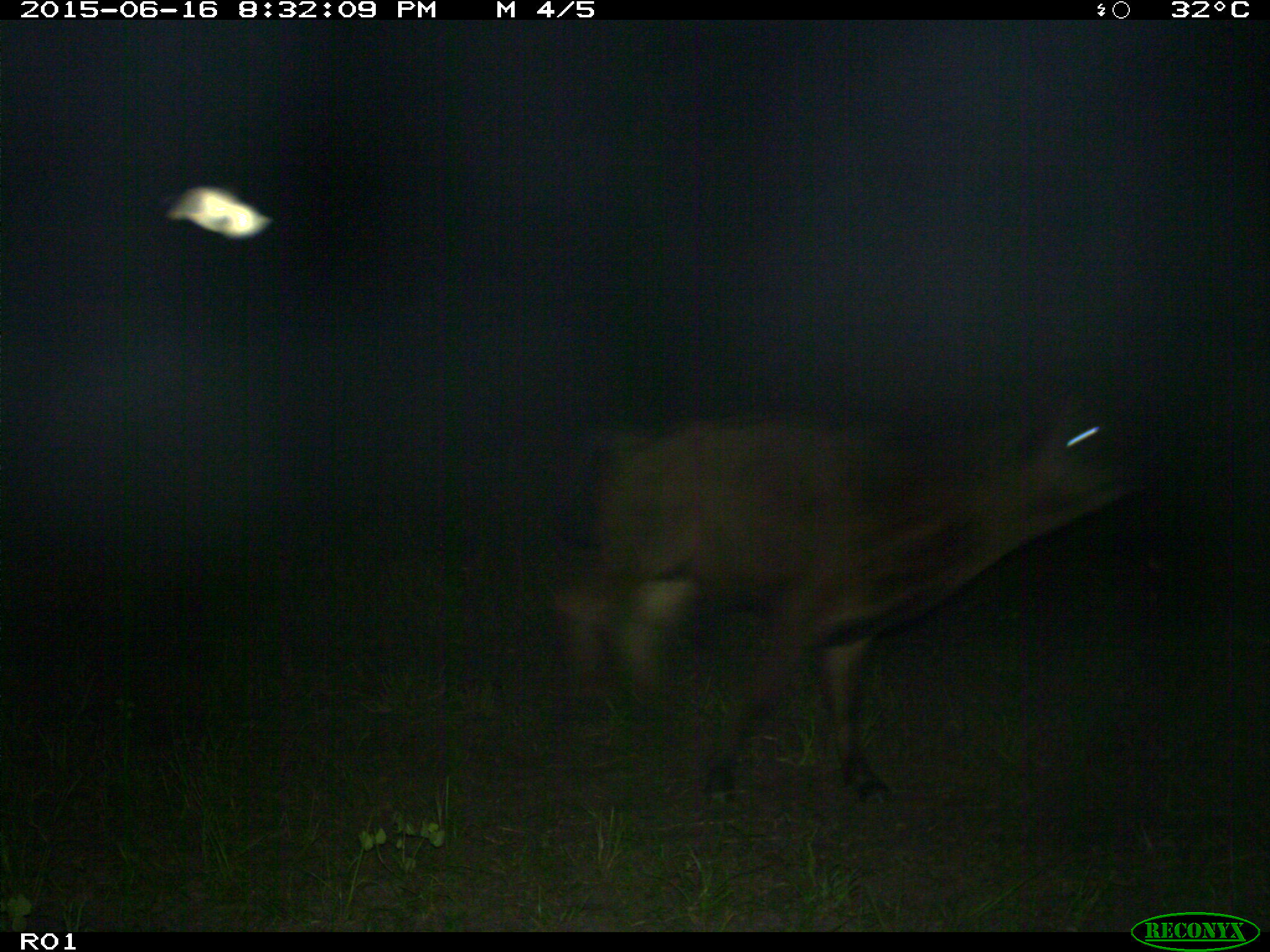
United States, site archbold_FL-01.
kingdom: Animalia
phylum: Chordata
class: Mammalia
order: Artiodactyla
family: Bovidae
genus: Bos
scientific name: Bos taurus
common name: domestic cow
Bos taurus (domestic cow).